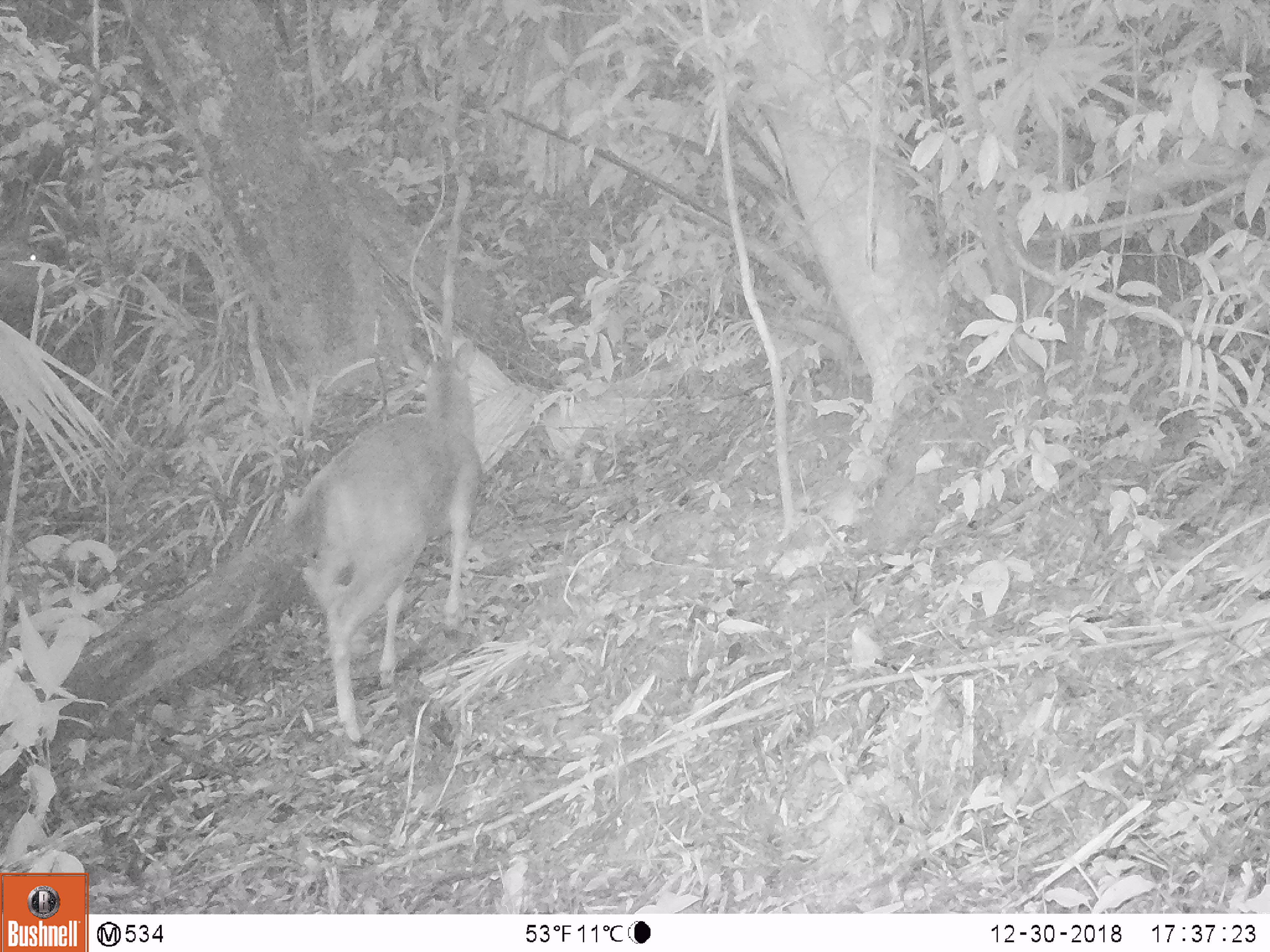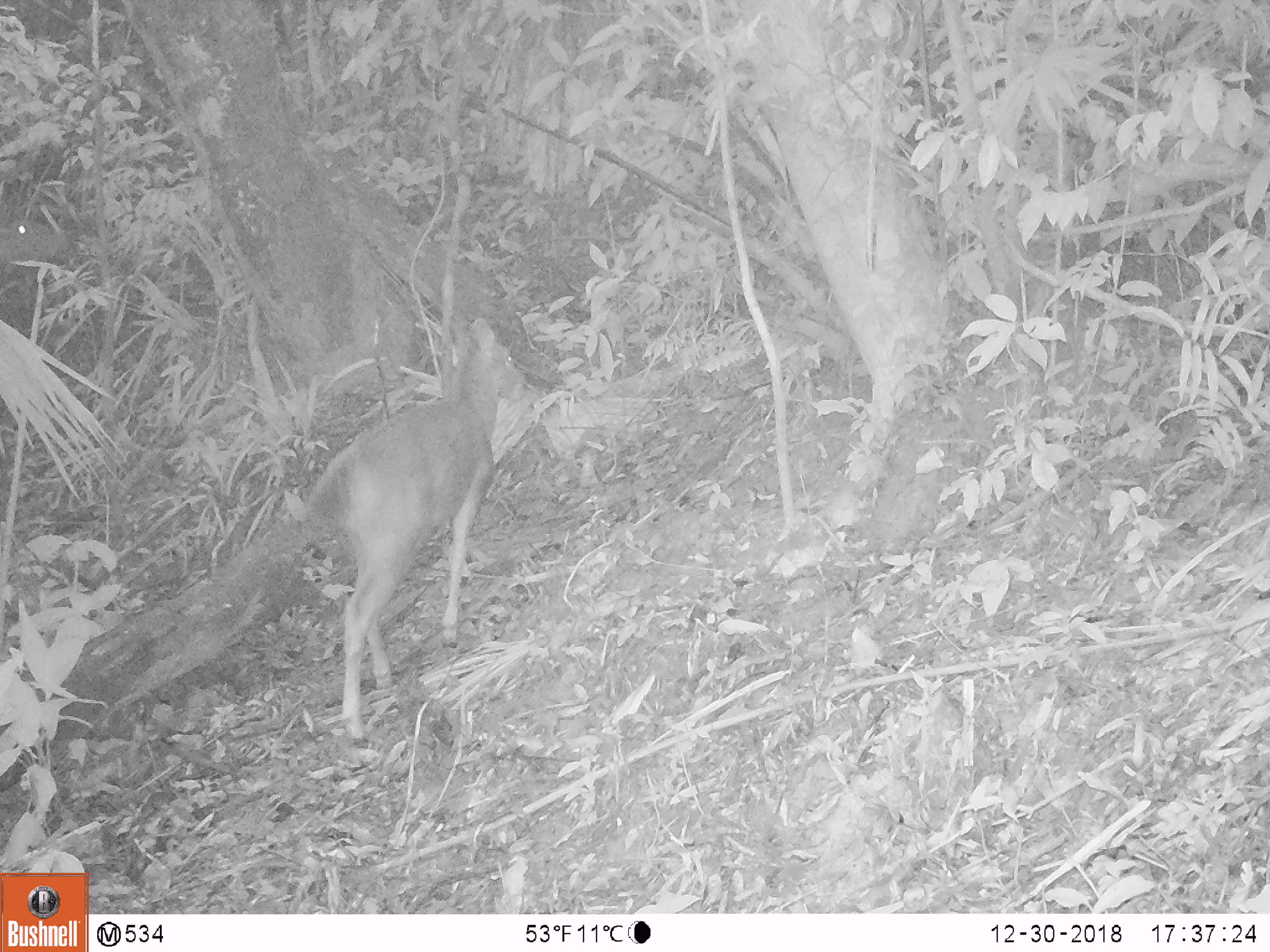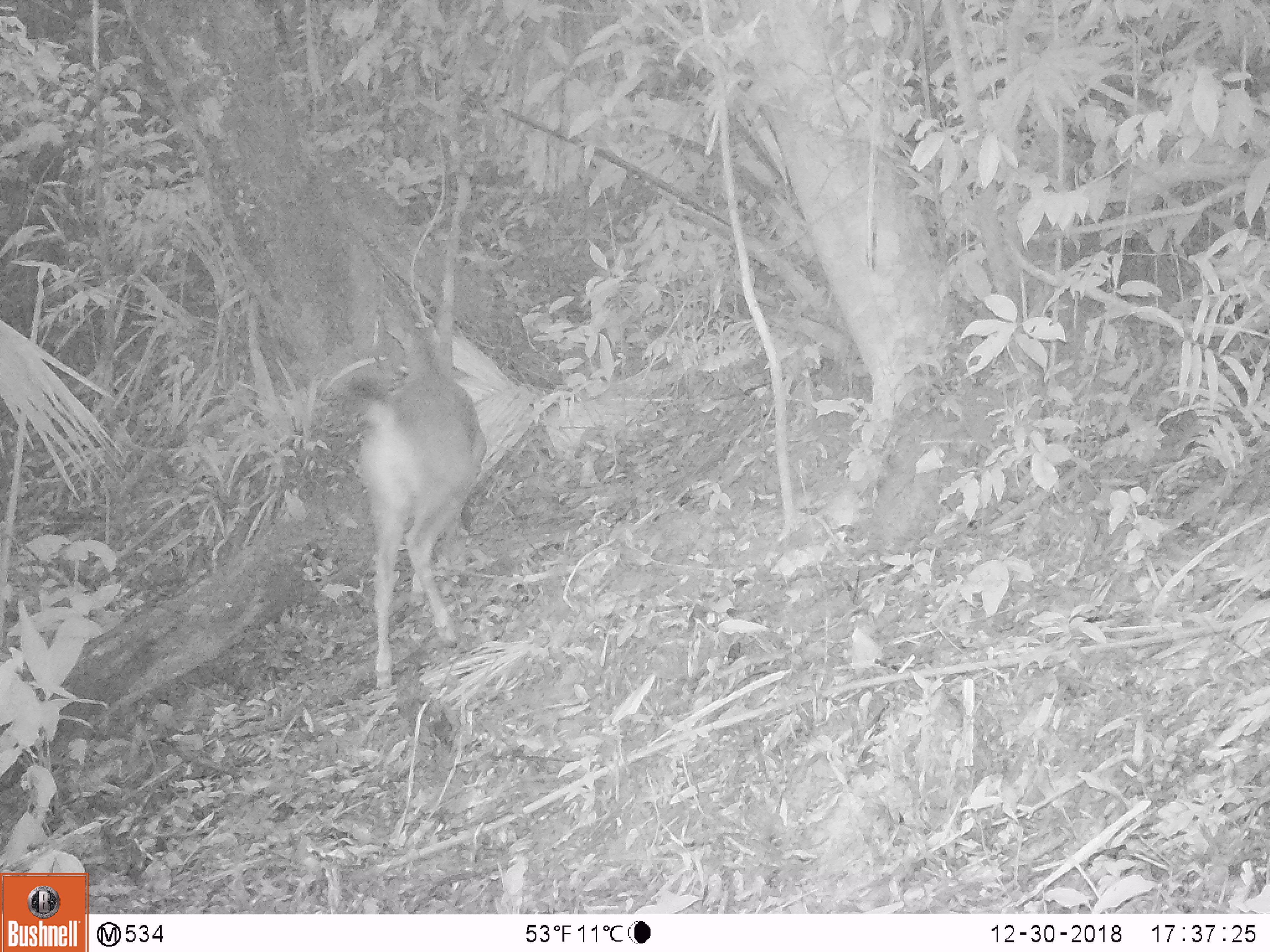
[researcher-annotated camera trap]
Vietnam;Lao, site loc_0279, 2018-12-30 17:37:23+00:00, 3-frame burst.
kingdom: Animalia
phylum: Chordata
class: Mammalia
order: Artiodactyla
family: Cervidae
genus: Rusa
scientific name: Rusa unicolor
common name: sambar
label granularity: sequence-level